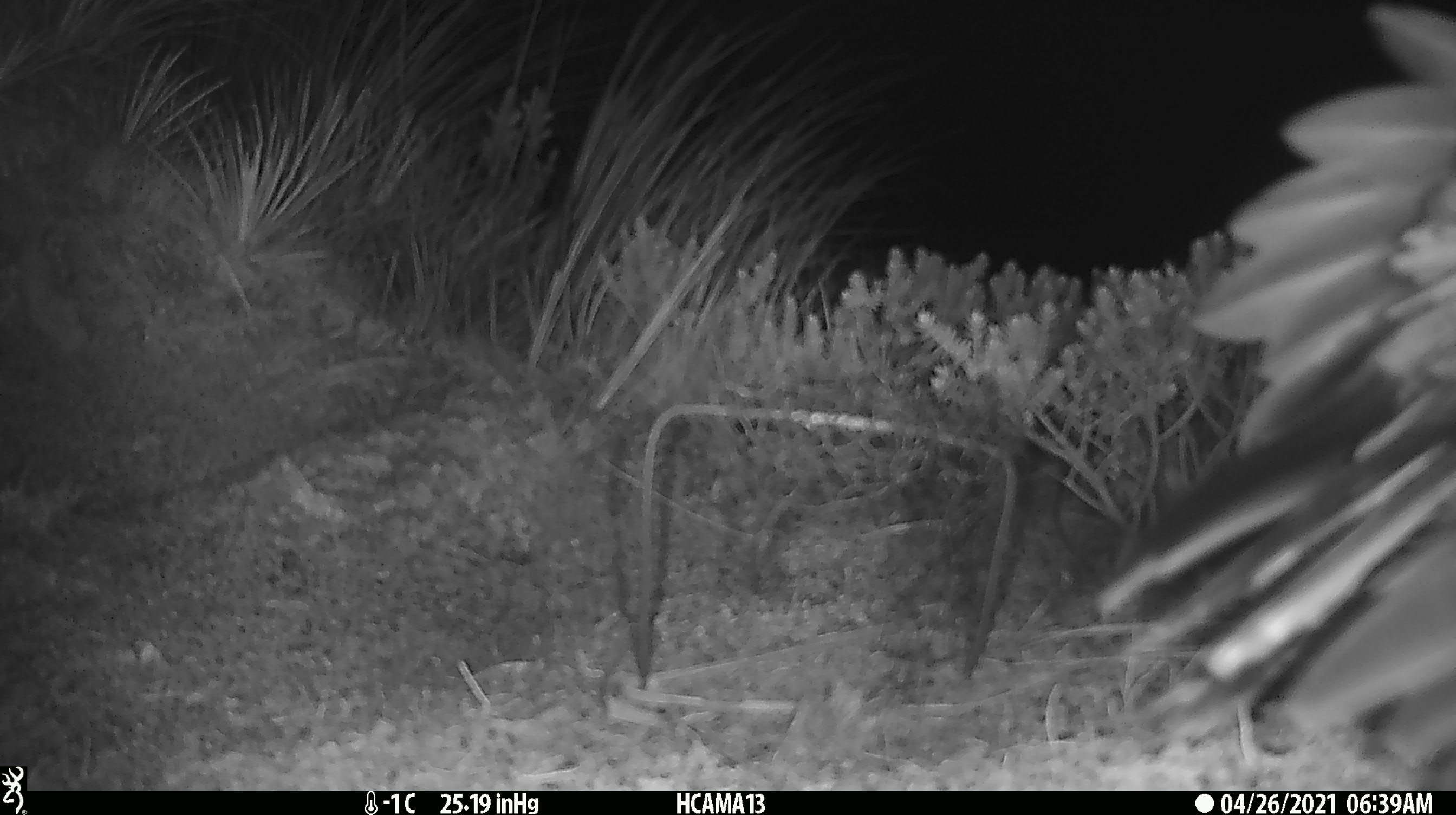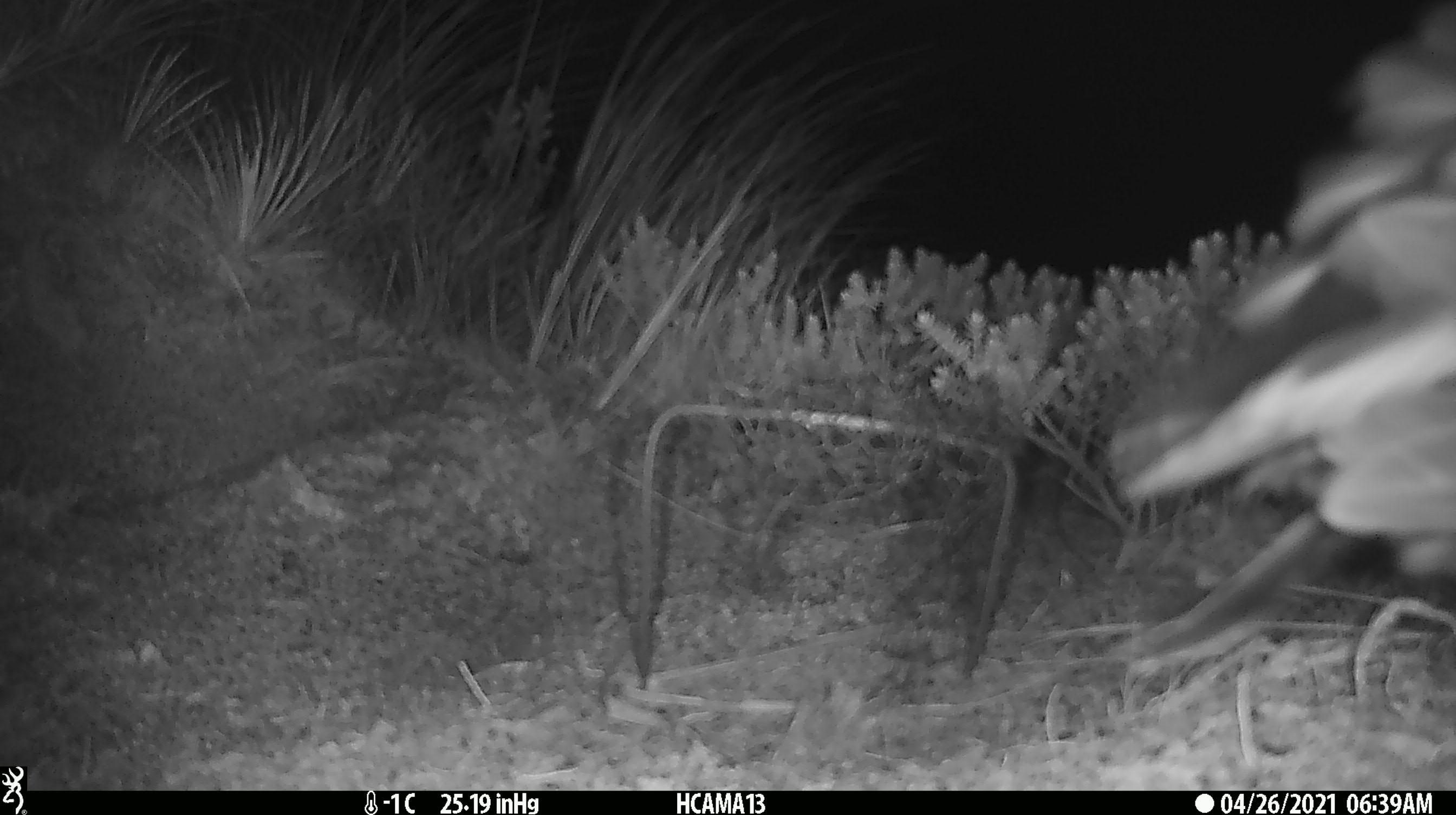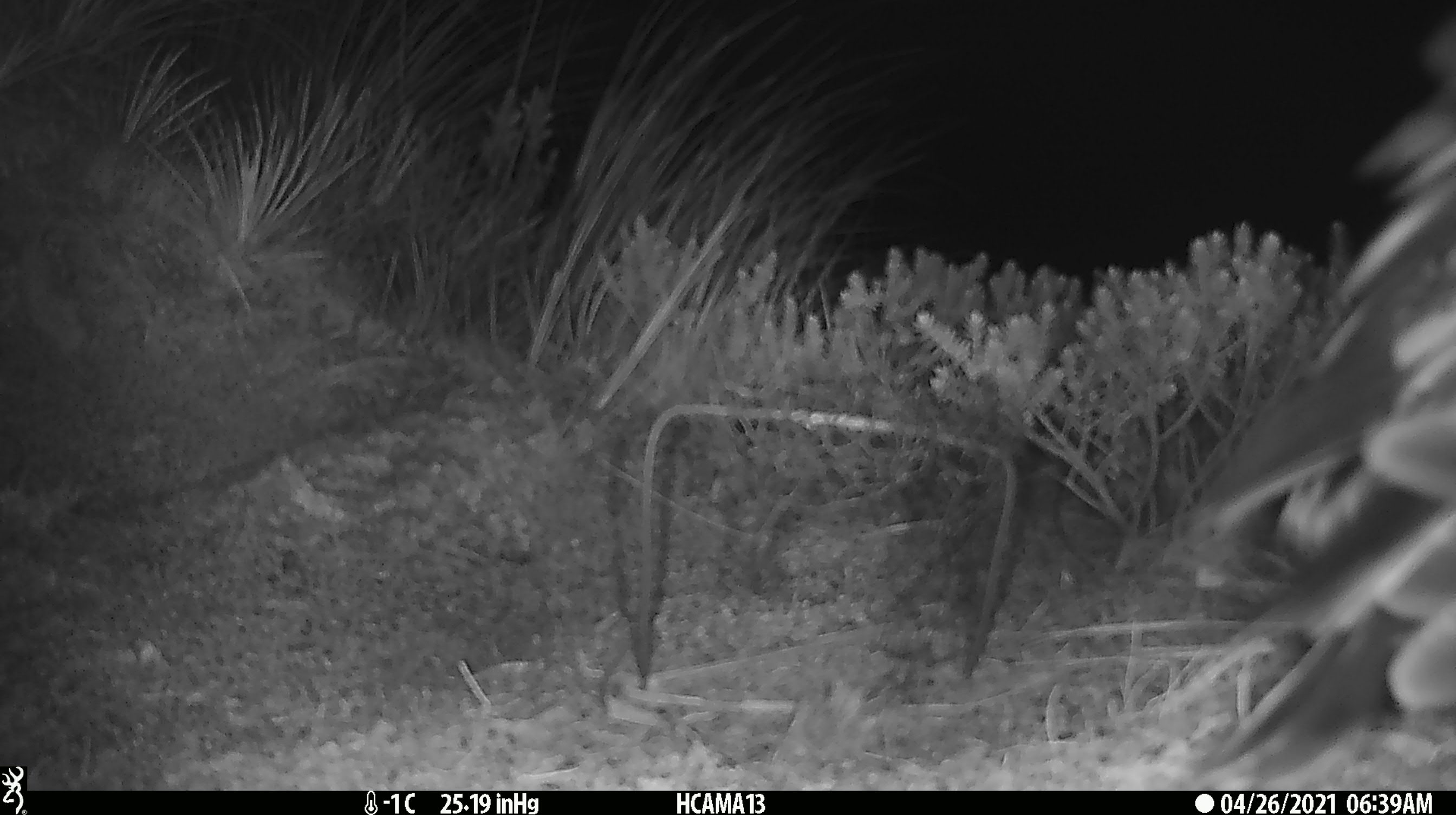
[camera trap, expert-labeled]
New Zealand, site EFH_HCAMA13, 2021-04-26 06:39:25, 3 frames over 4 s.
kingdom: Animalia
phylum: Chordata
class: Aves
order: Psittaciformes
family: Strigopidae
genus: Nestor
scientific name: Nestor notabilis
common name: kea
Kea (Nestor notabilis).